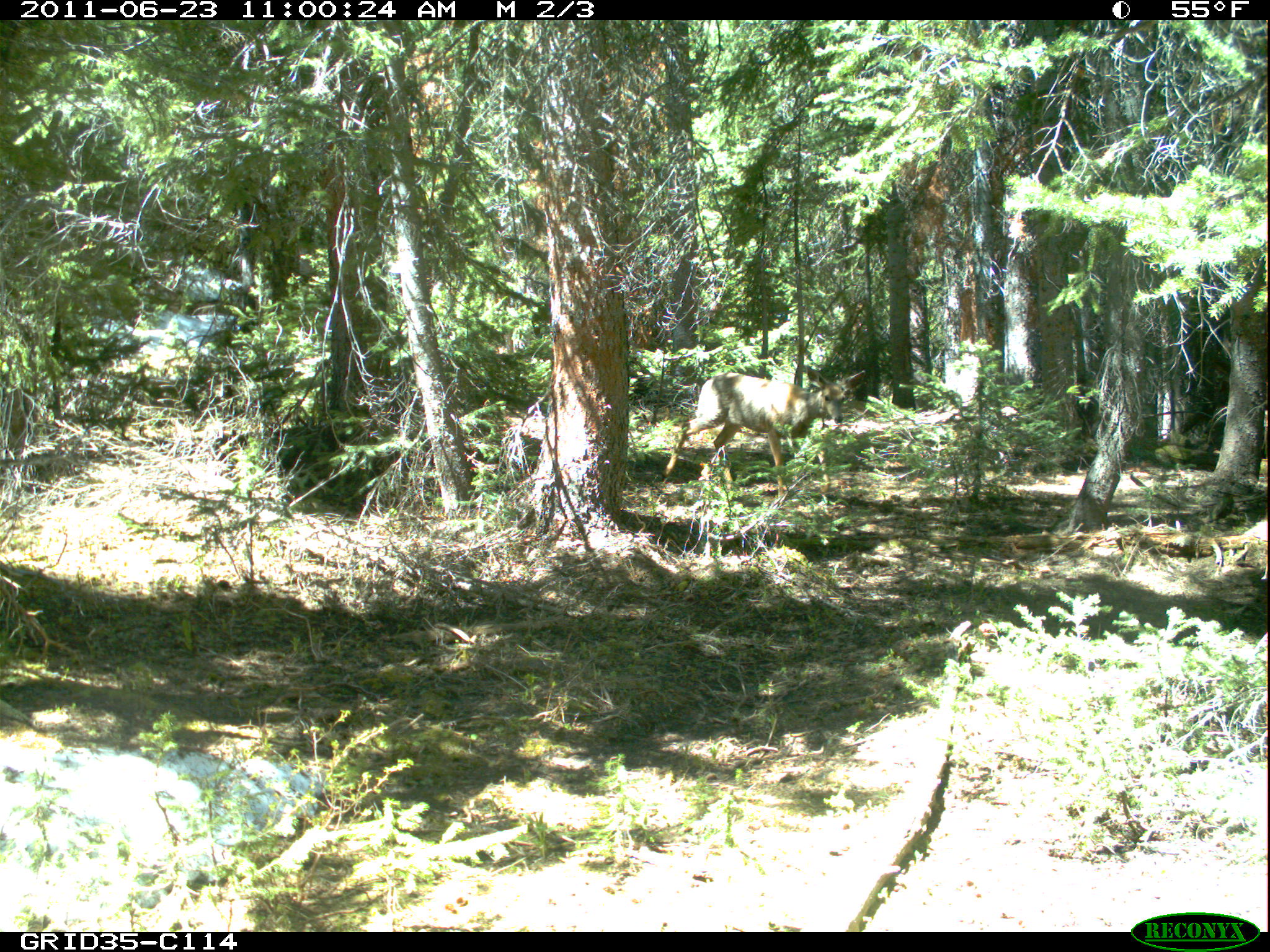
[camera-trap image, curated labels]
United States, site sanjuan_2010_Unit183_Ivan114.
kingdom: Animalia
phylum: Chordata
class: Mammalia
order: Artiodactyla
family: Cervidae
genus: Odocoileus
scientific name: Odocoileus hemionus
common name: mule deer